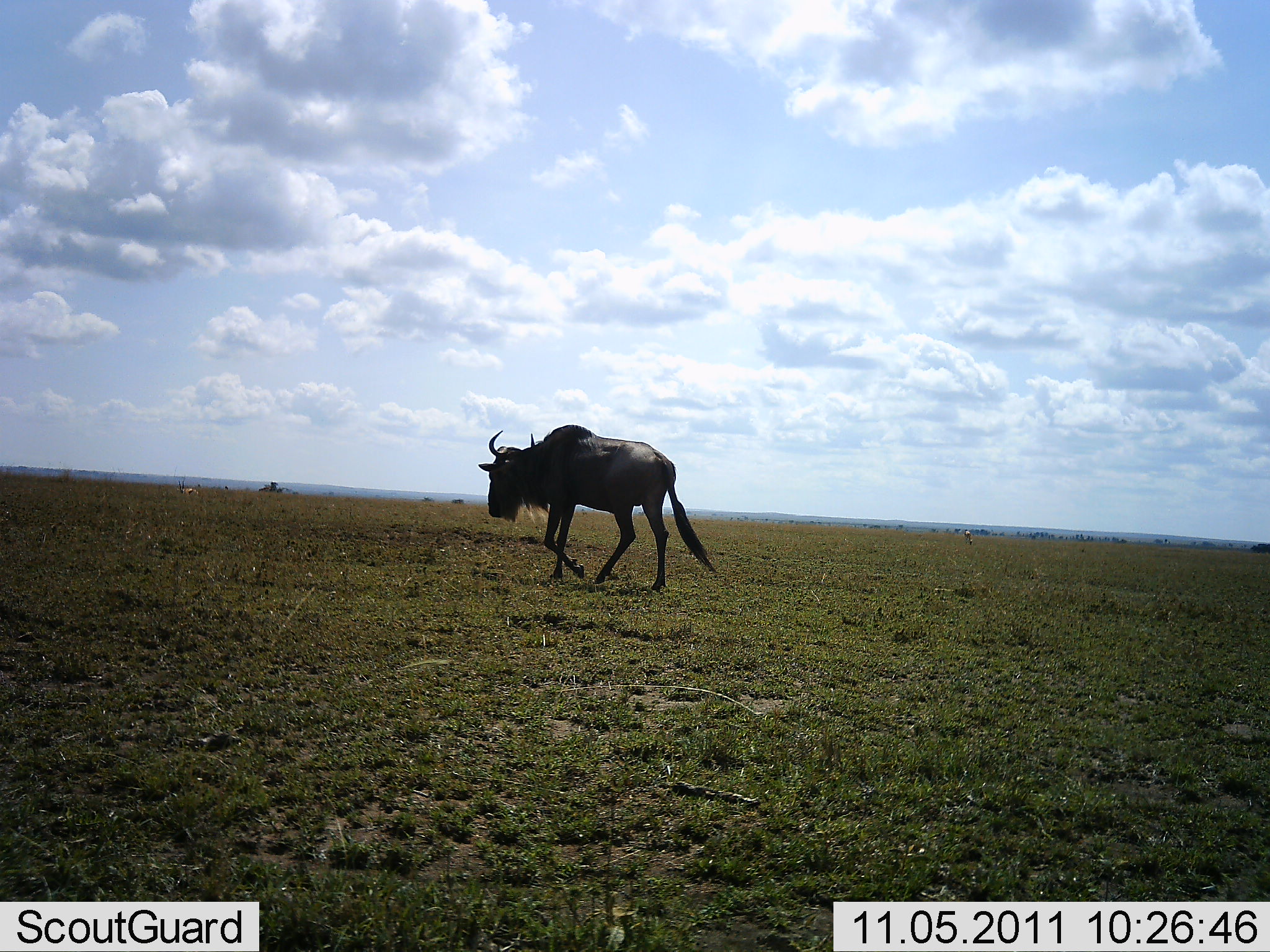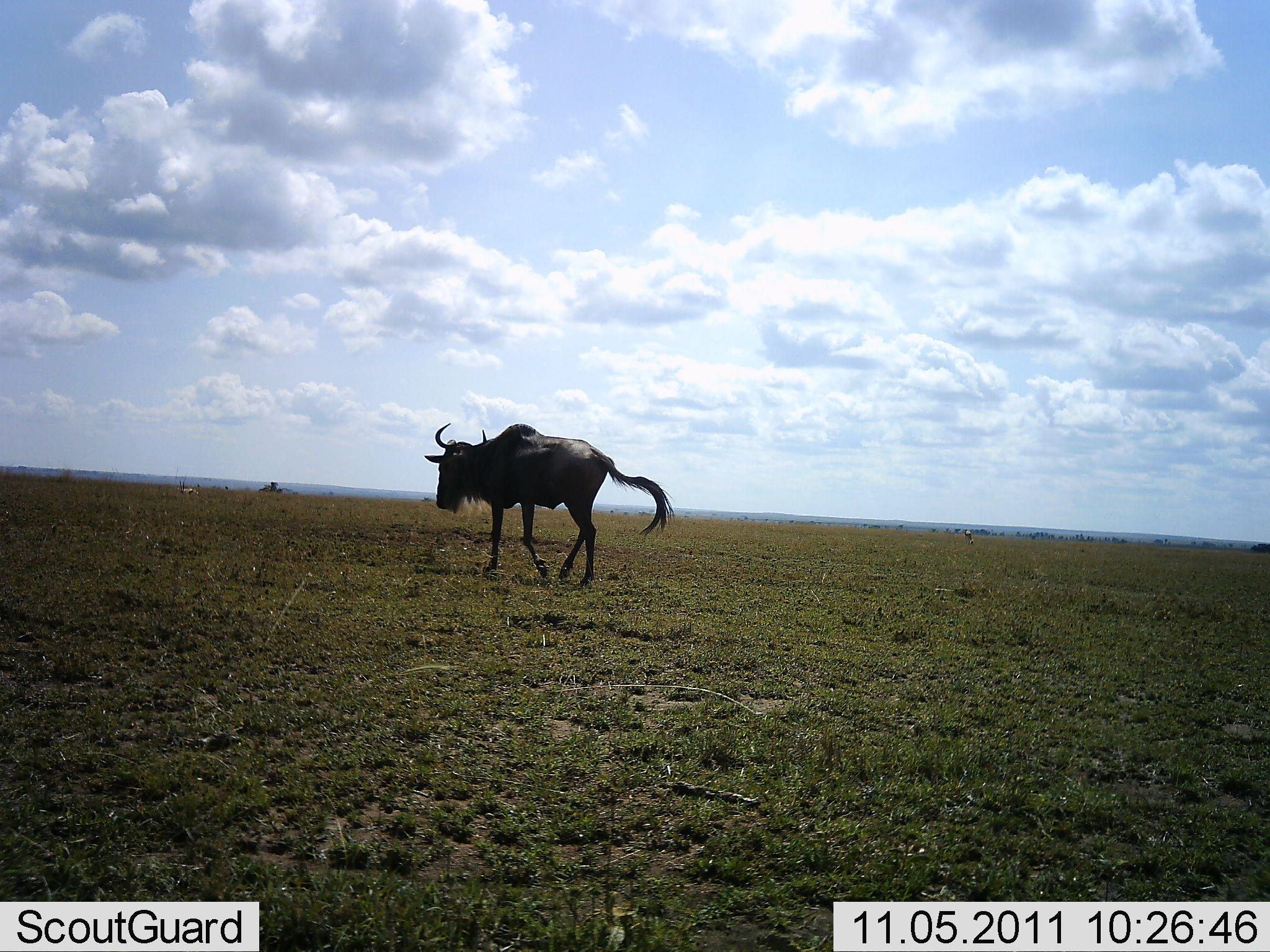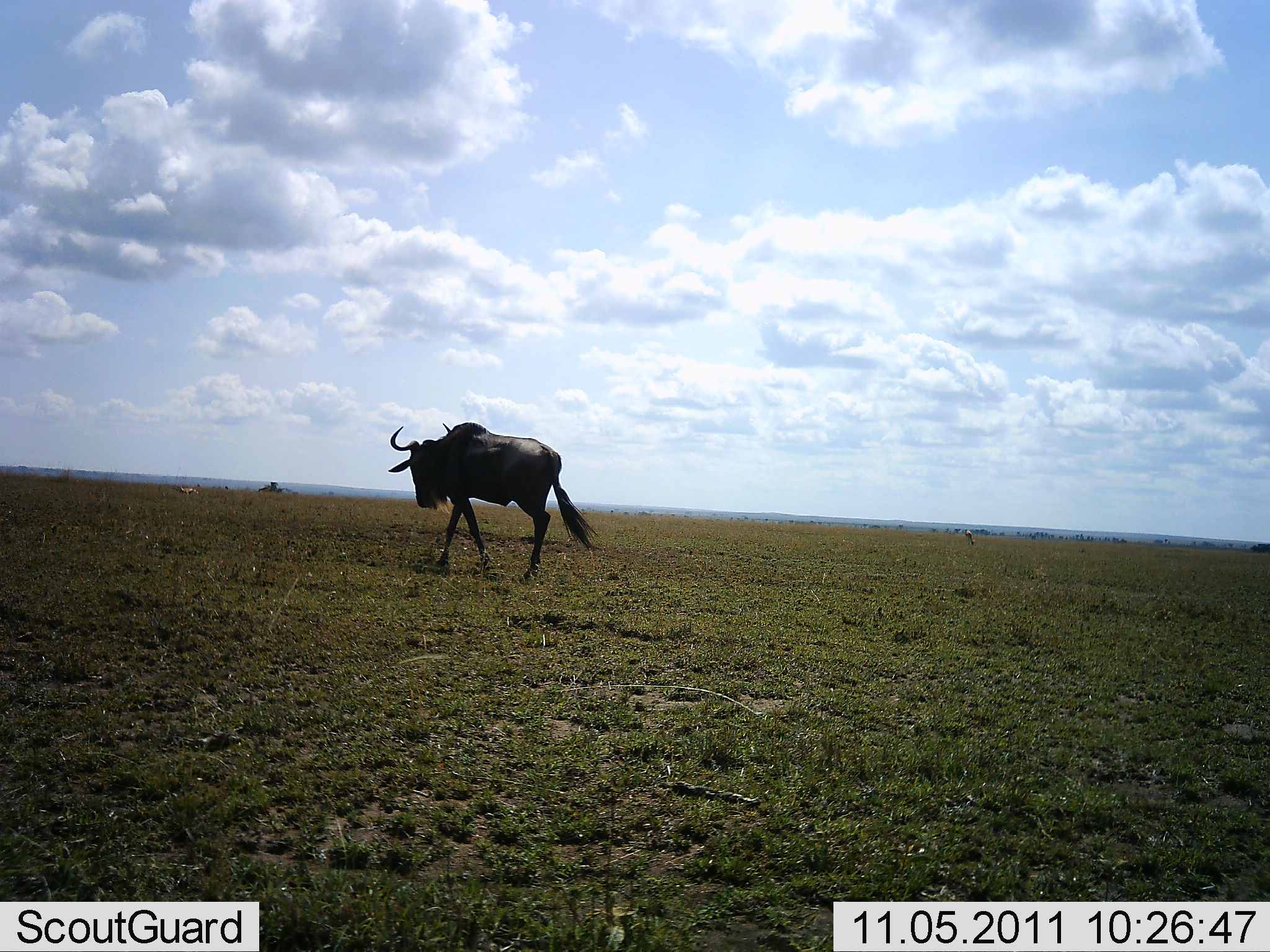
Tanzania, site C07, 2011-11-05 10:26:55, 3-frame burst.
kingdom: Animalia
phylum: Chordata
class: Mammalia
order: Artiodactyla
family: Bovidae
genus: Connochaetes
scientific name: Connochaetes taurinus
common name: blue wildebeest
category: wildebeest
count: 1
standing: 0%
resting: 0%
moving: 100%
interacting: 0%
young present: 0%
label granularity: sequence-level